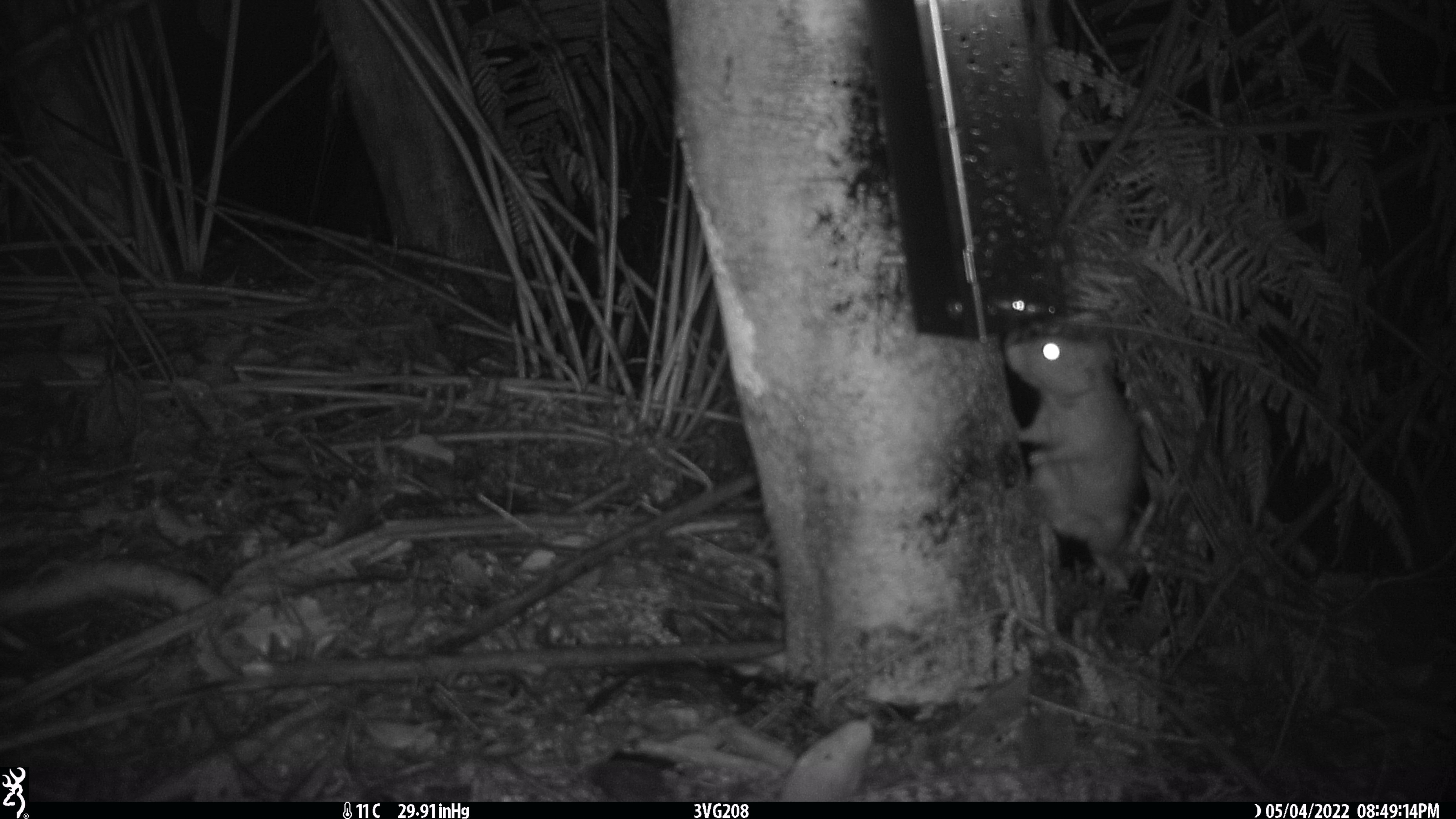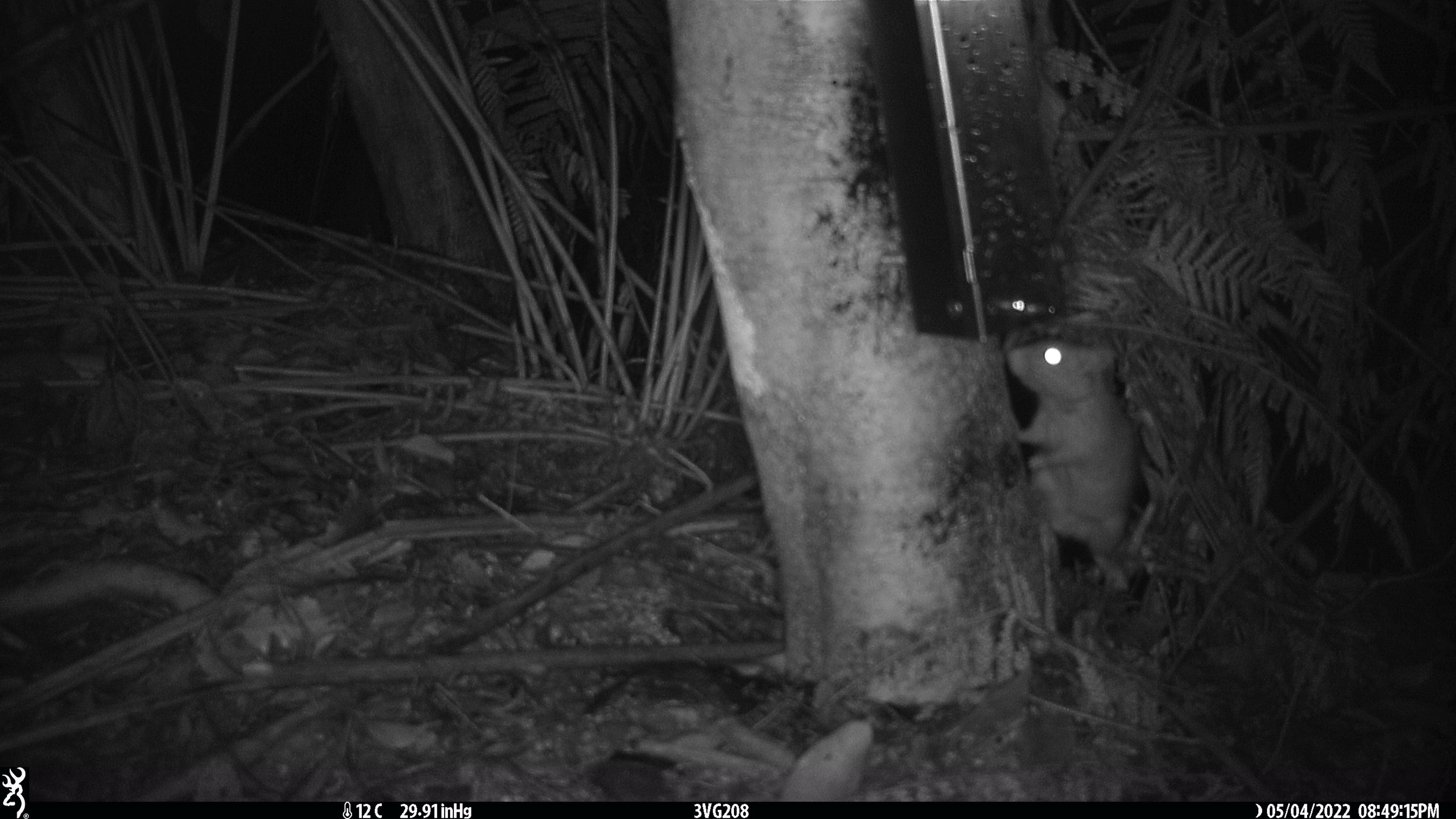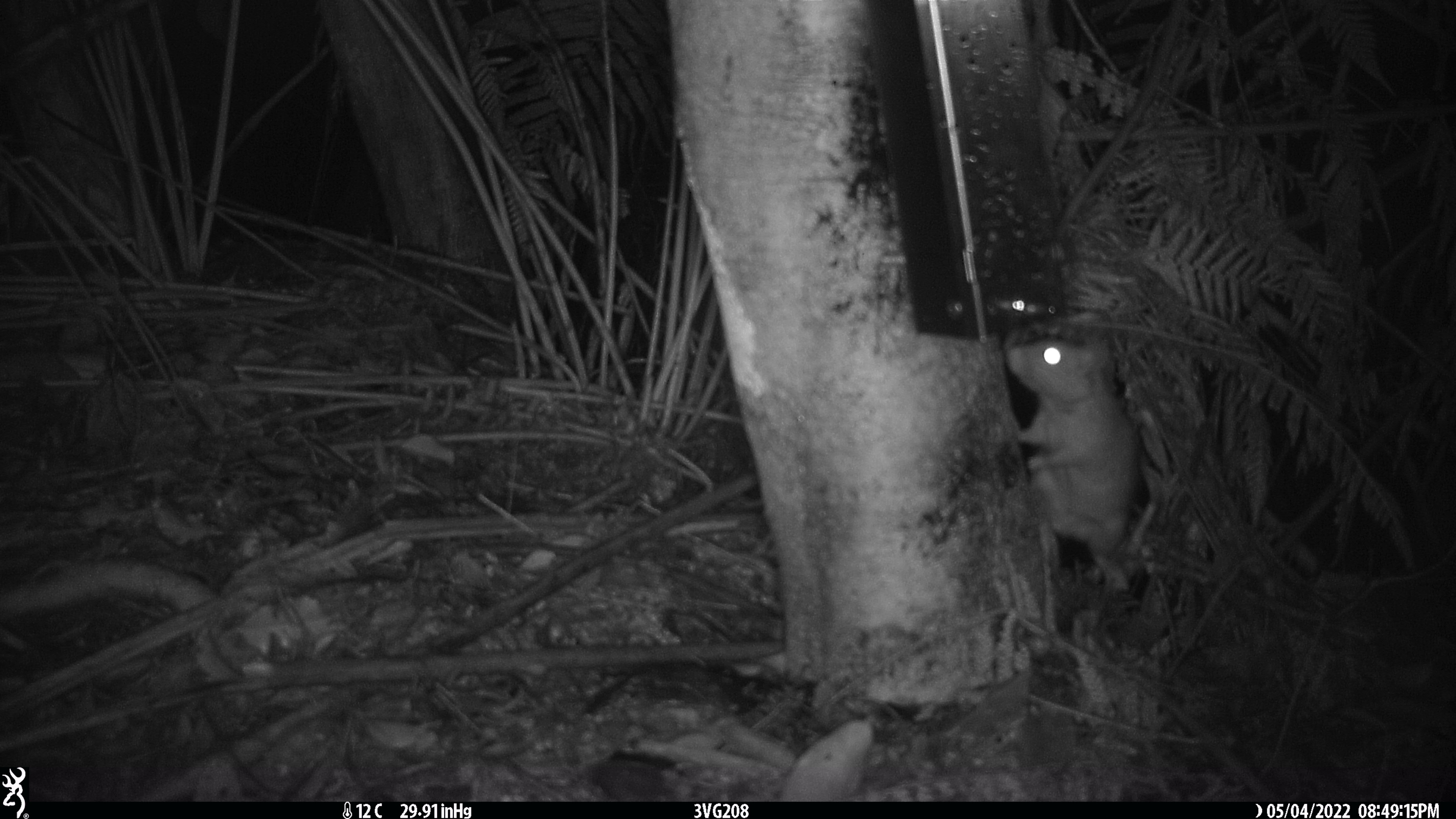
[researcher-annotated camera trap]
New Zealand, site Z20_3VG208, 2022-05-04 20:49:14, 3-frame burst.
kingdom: Animalia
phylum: Chordata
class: Mammalia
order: Rodentia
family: Muridae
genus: Rattus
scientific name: Rattus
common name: rat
Rat (Rattus).